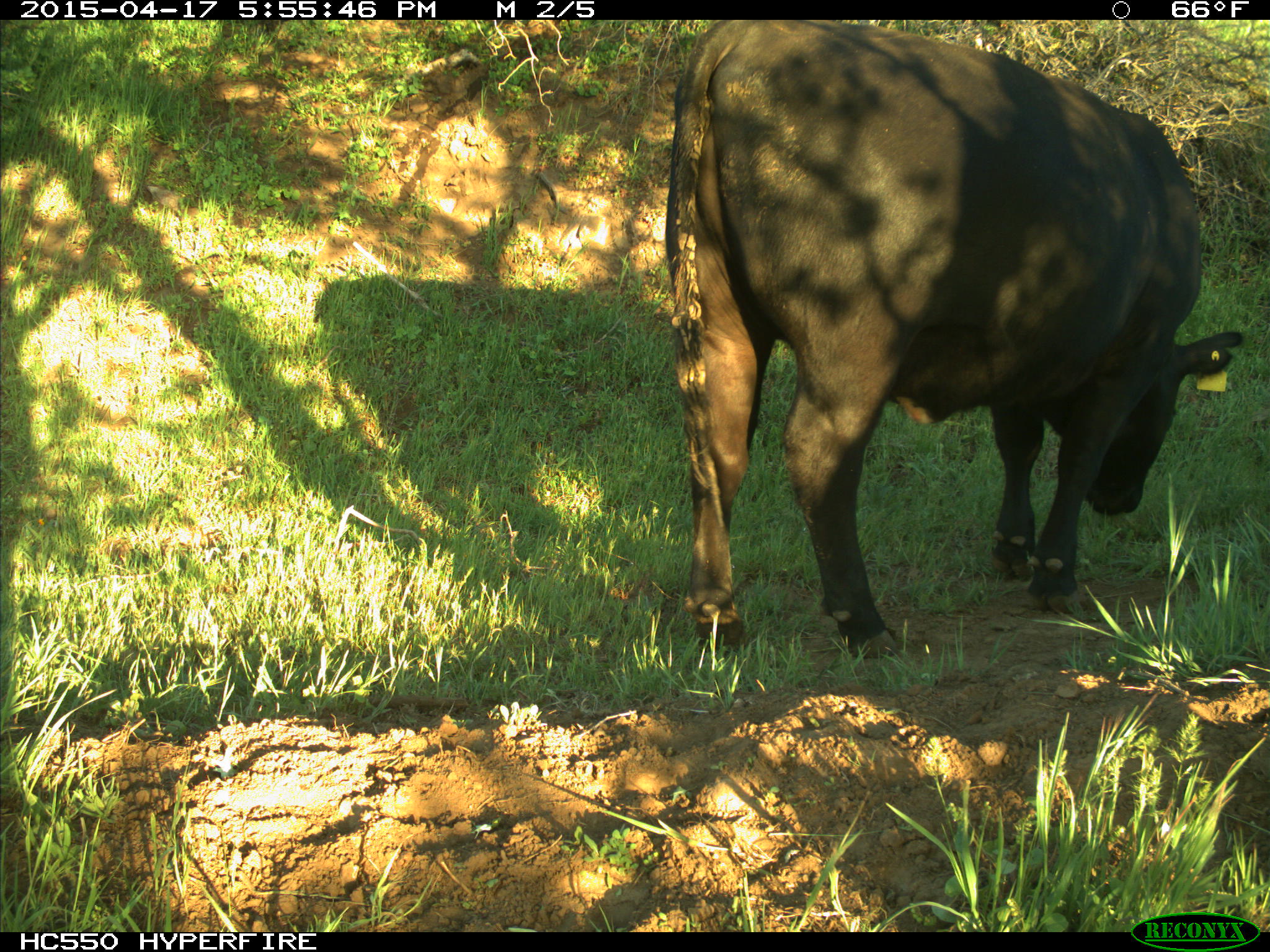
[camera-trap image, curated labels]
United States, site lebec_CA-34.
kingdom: Animalia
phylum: Chordata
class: Mammalia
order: Artiodactyla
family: Bovidae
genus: Bos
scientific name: Bos taurus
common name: domestic cow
Bos taurus (domestic cow).